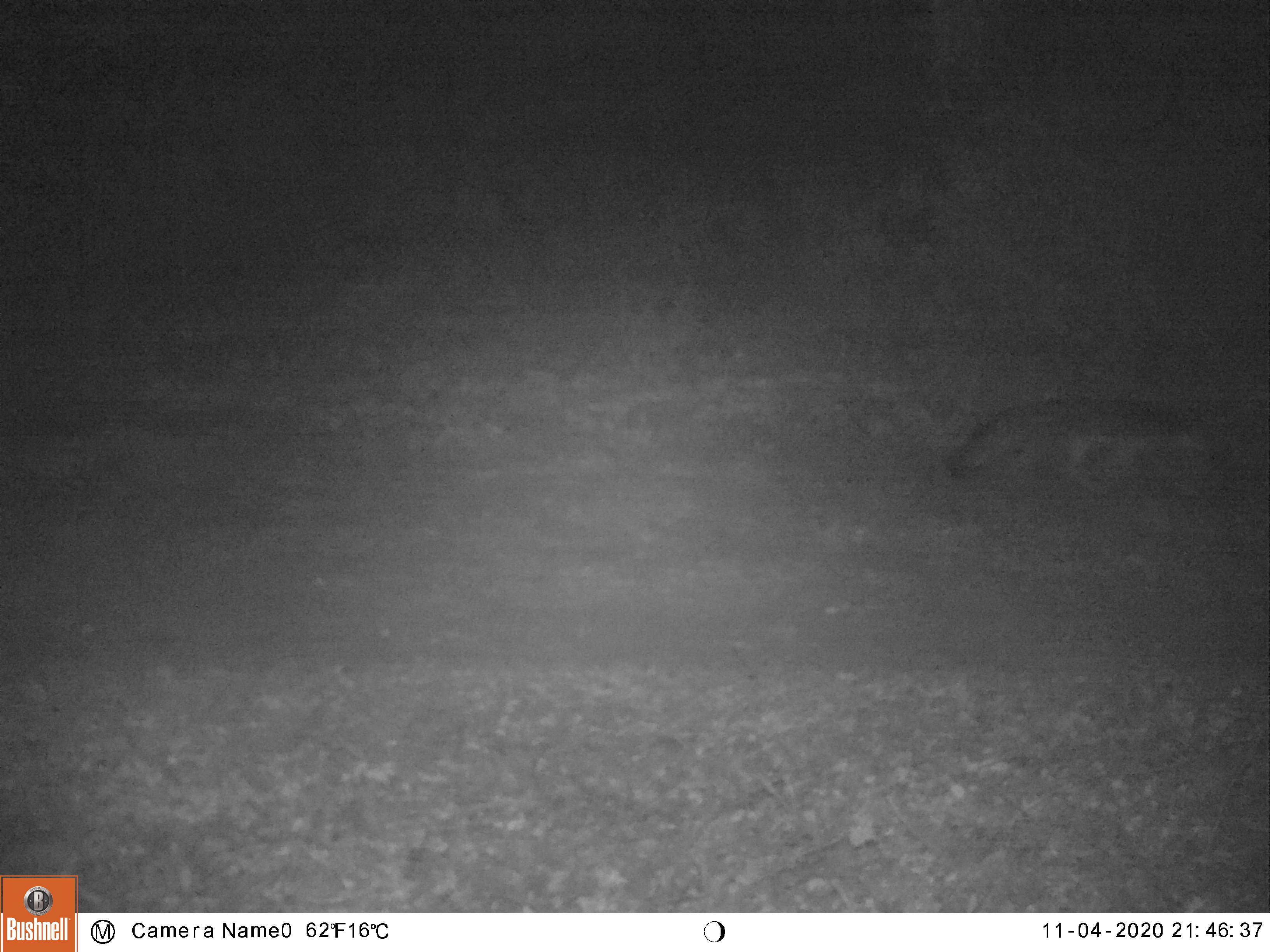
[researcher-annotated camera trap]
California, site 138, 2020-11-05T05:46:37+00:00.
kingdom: Animalia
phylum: Chordata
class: Mammalia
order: Carnivora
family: Canidae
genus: Urocyon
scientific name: Urocyon cinereoargenteus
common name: gray fox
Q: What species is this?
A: Gray fox (Urocyon cinereoargenteus).